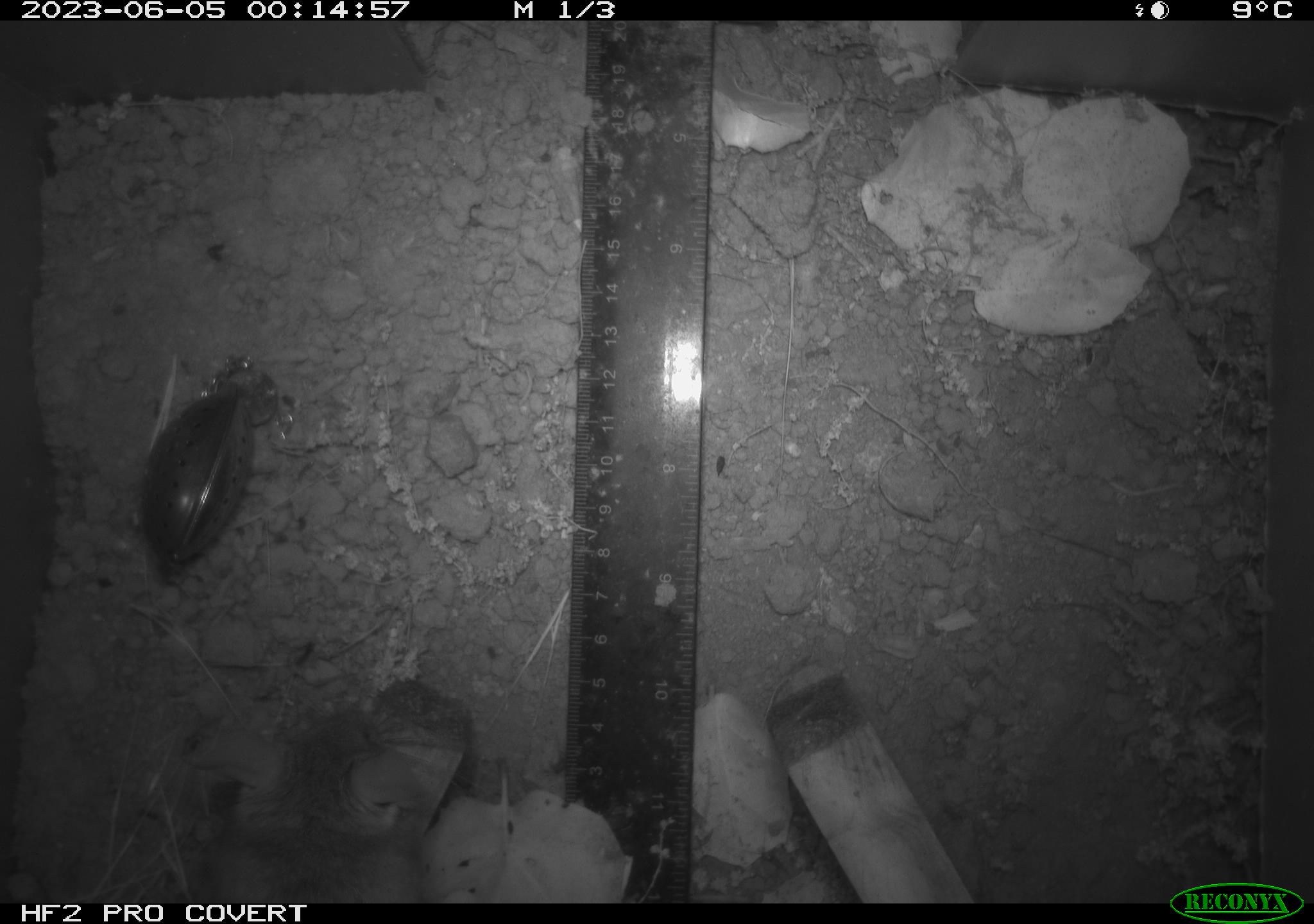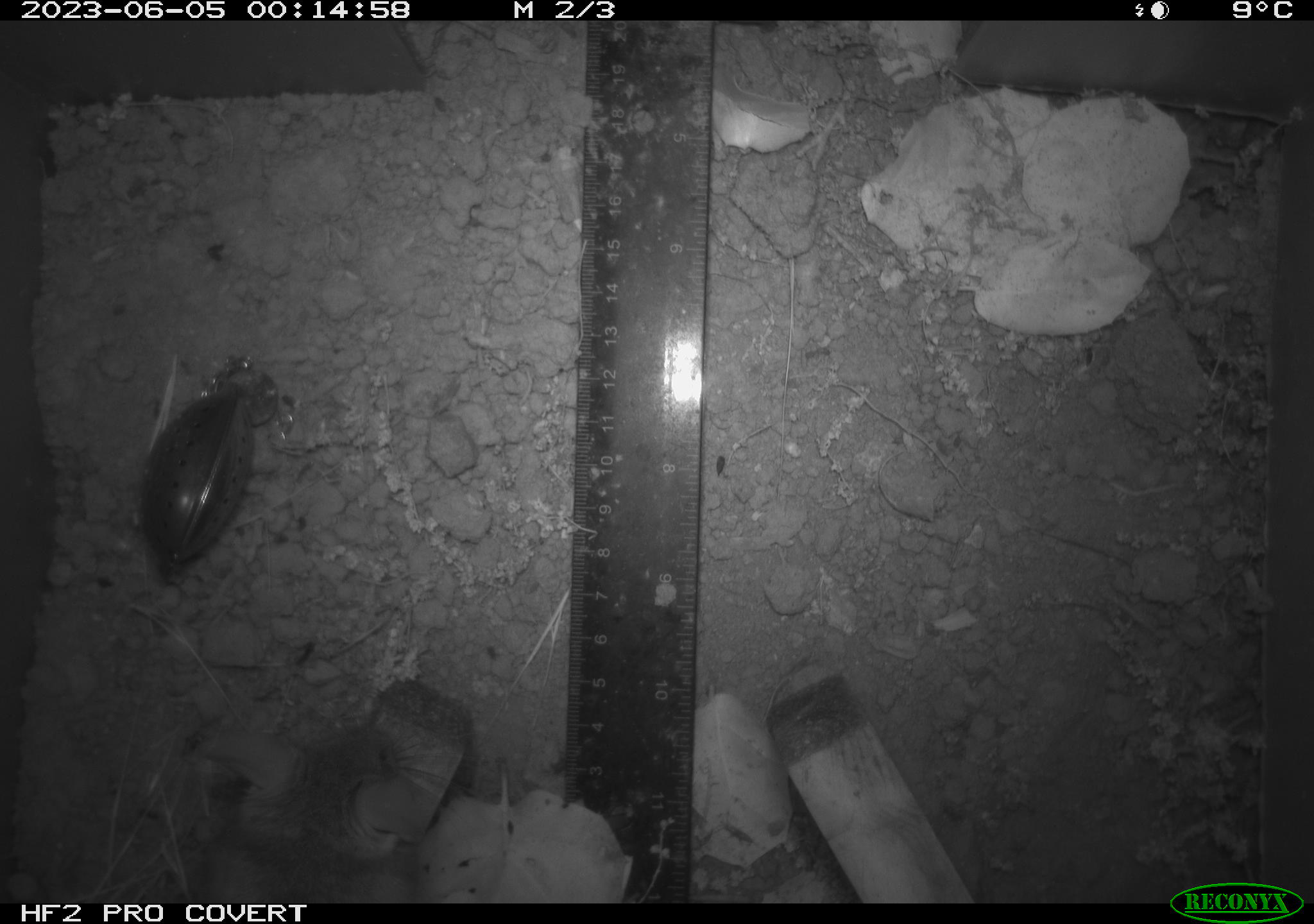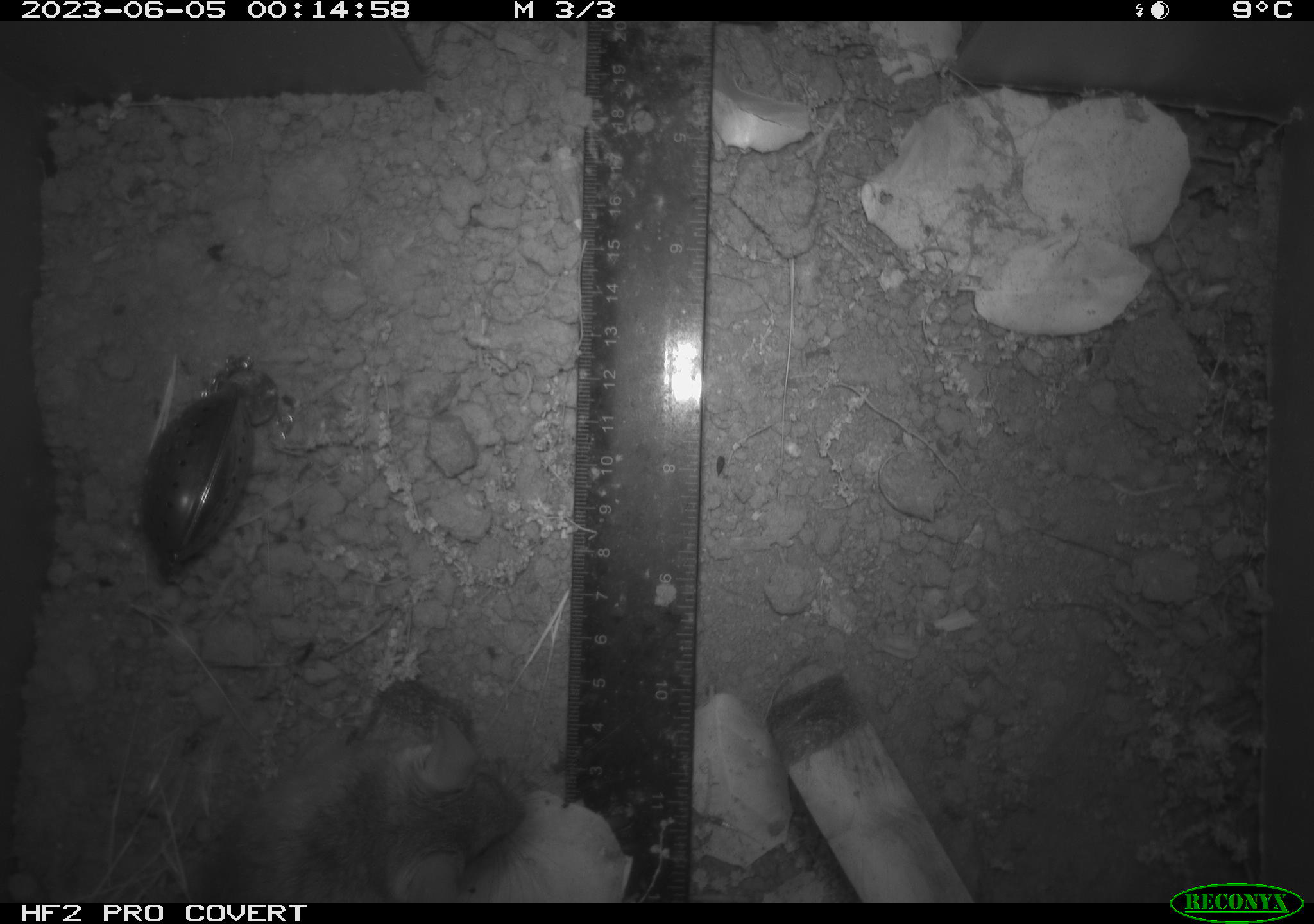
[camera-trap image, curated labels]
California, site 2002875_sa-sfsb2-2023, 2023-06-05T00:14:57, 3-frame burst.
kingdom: Animalia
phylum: Chordata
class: Mammalia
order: Rodentia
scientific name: Rodentia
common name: mouse species